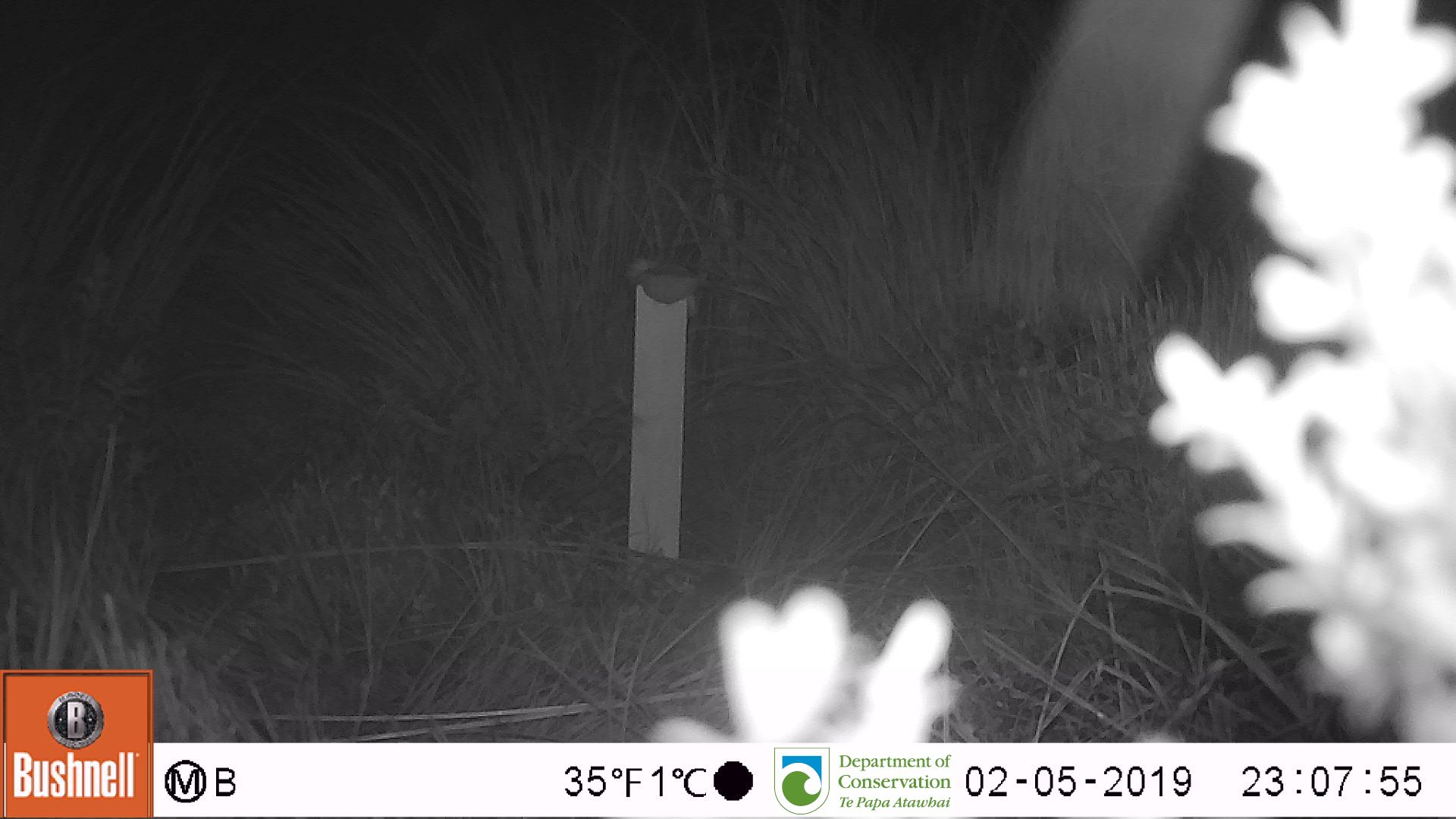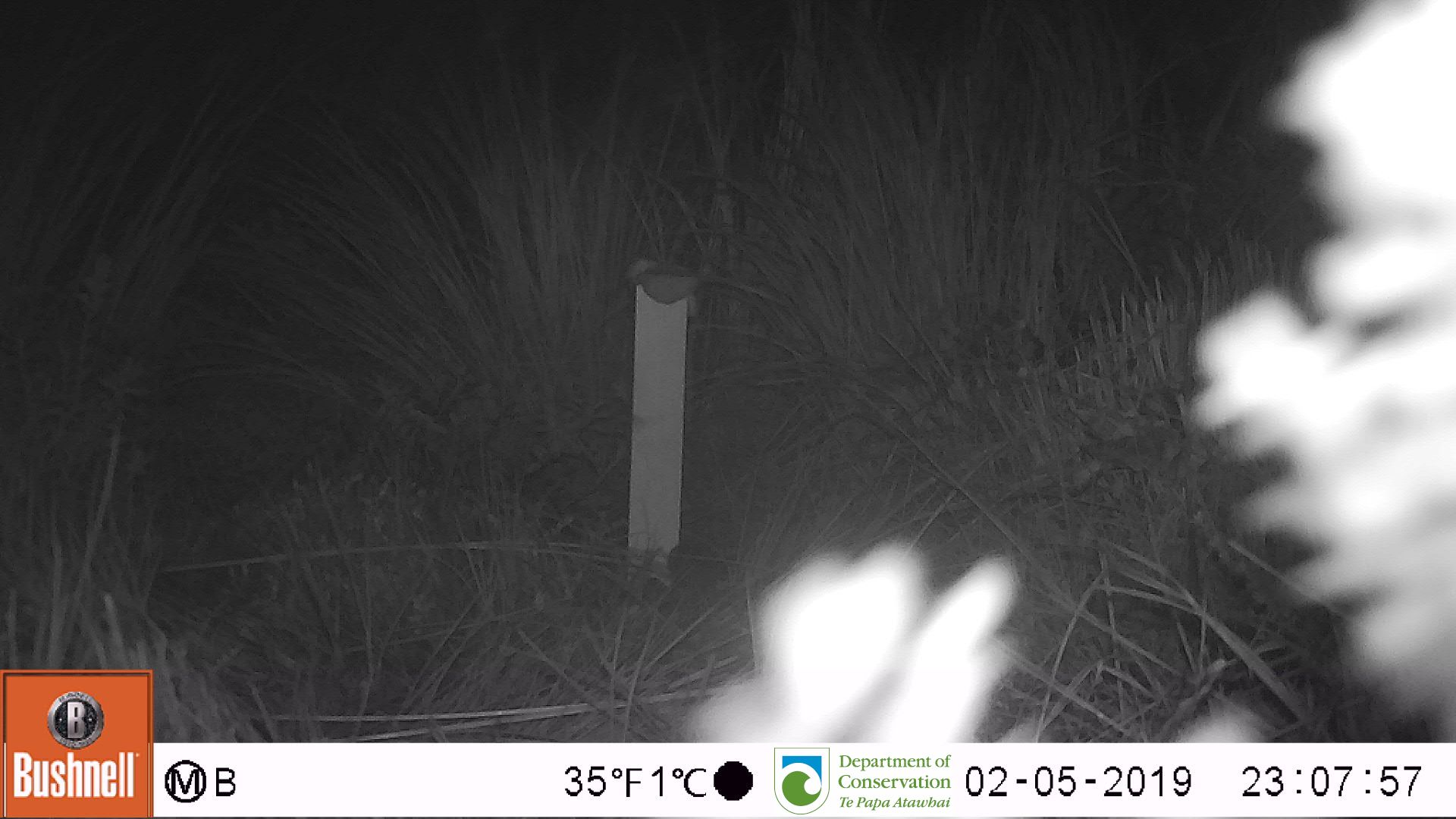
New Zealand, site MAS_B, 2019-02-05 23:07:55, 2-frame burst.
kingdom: Animalia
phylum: Chordata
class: Mammalia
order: Rodentia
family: Muridae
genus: Mus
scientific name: Mus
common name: mouse